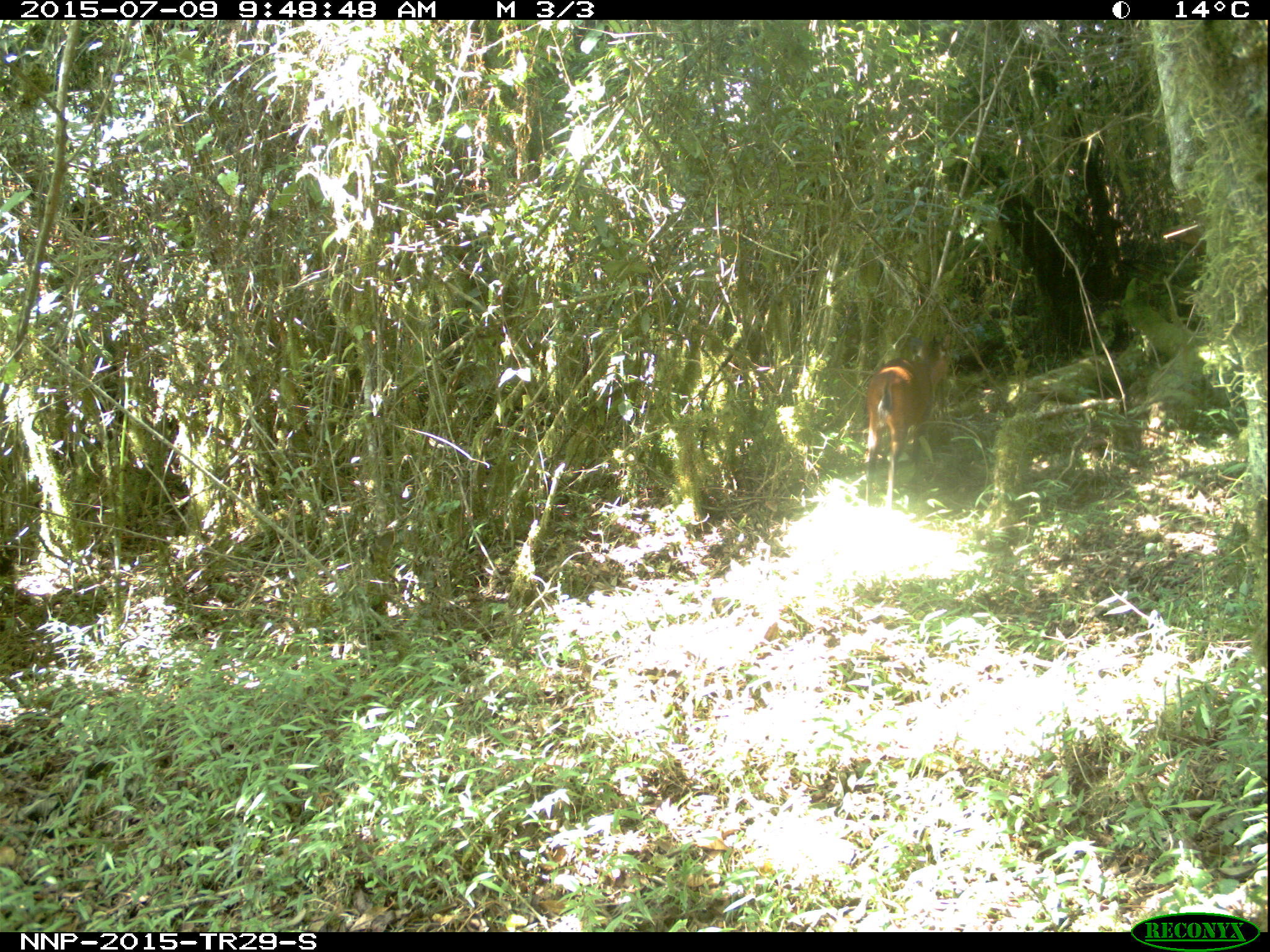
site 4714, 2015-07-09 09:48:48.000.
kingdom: Animalia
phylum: Chordata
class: Mammalia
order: Artiodactyla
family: Bovidae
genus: Cephalophus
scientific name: Cephalophus nigrifrons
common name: black-fronted duiker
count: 1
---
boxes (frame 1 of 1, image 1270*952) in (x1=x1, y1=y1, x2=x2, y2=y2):
cephalophus nigrifrons: (x1=861, y1=333, x2=953, y2=508)